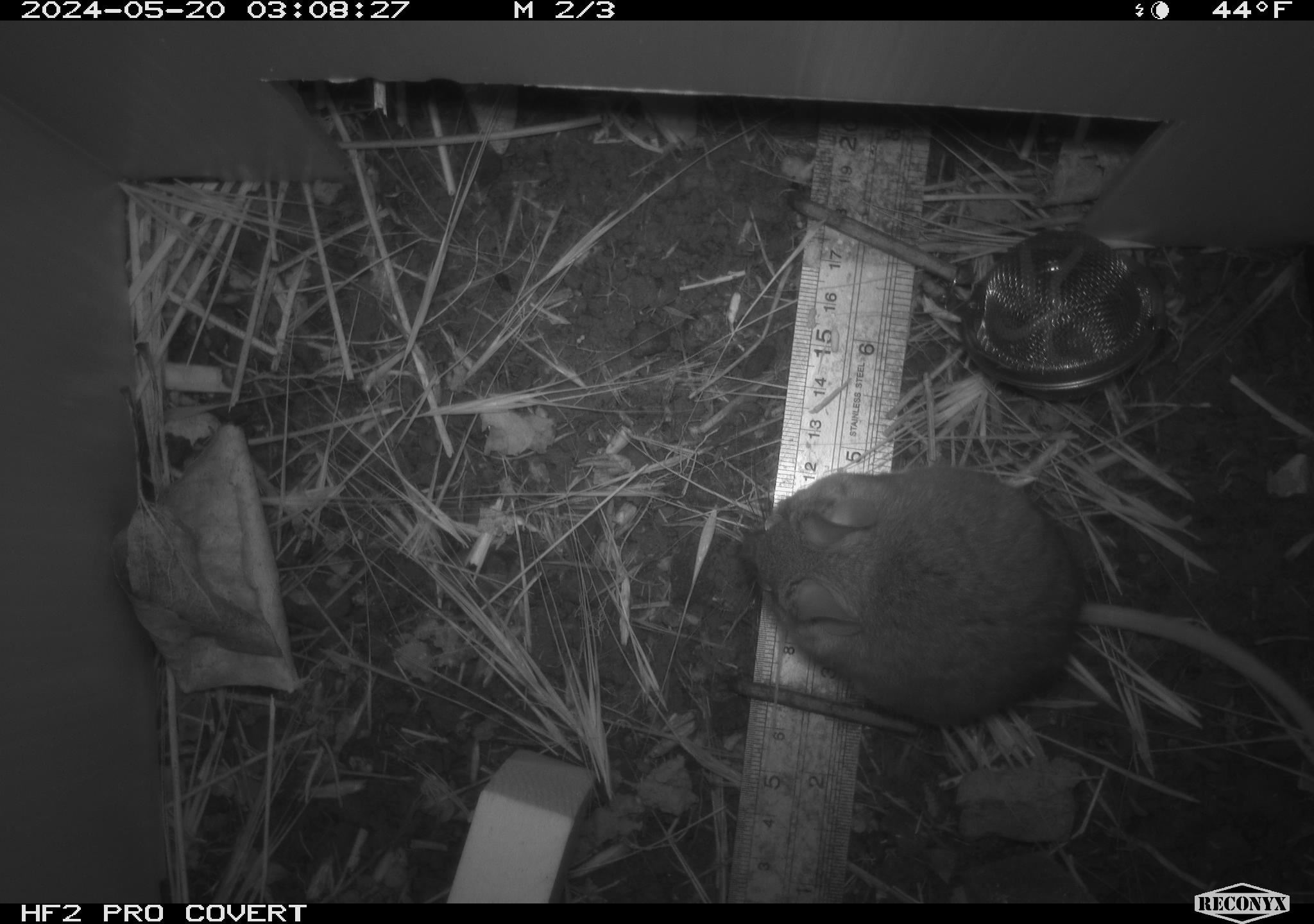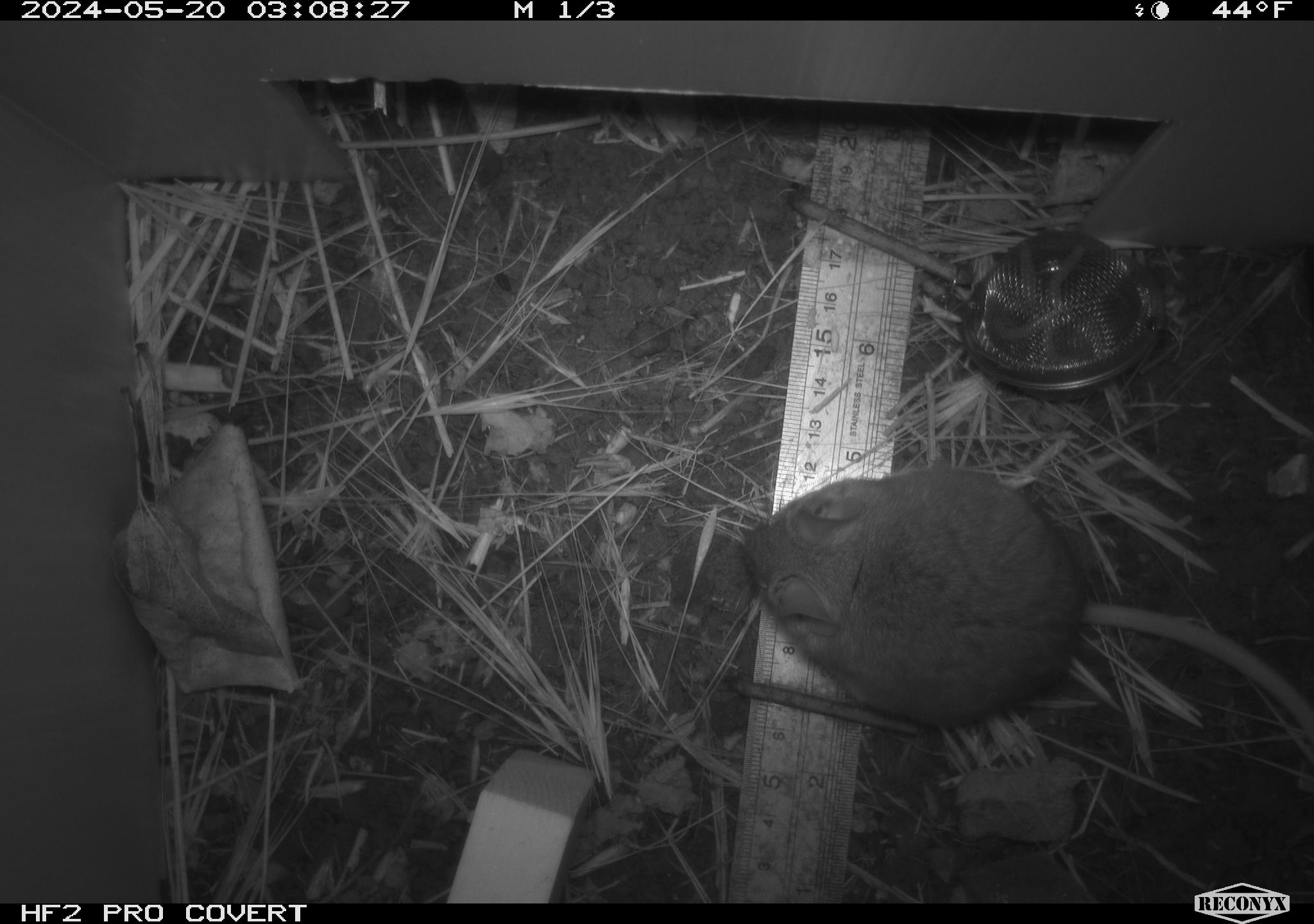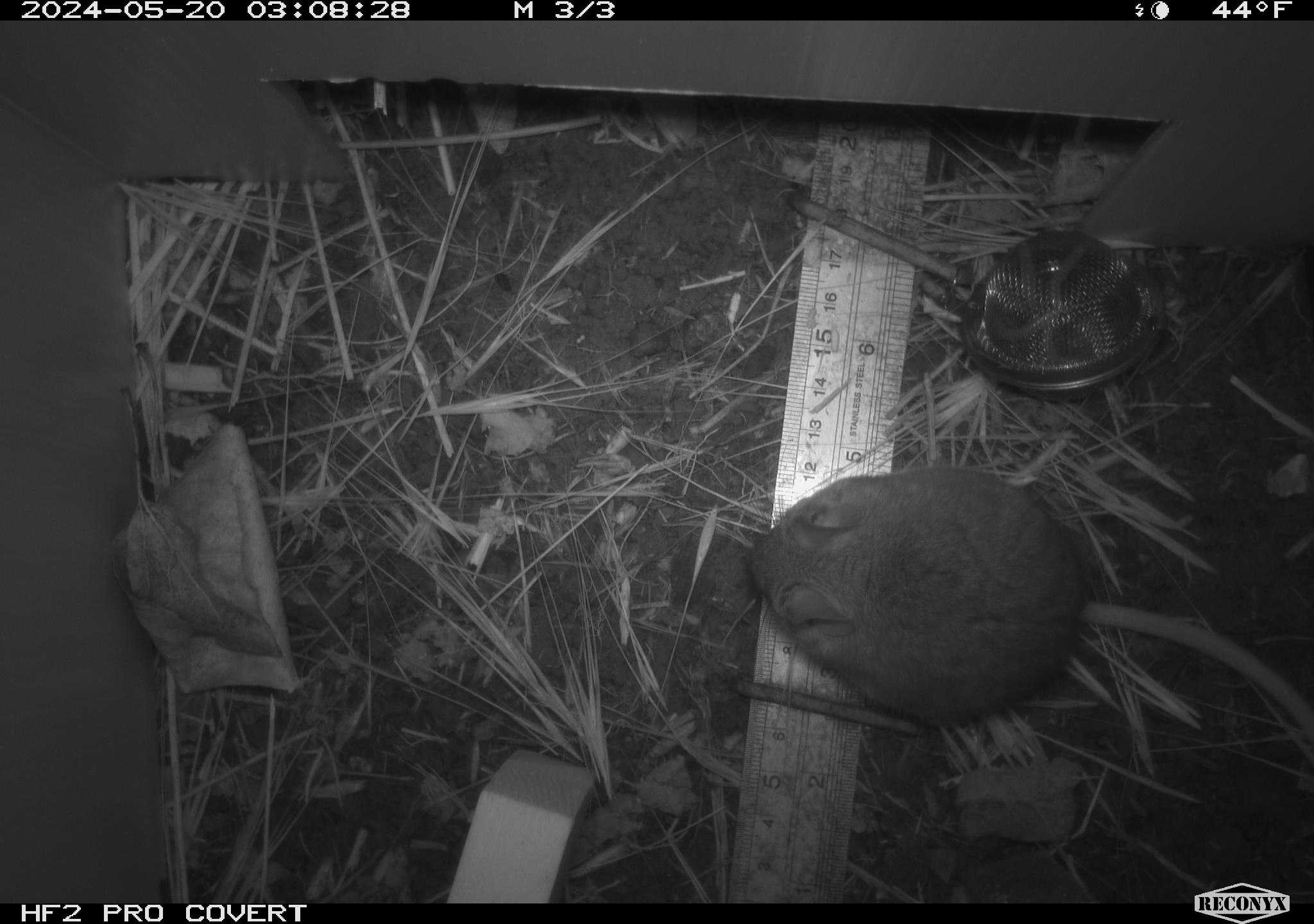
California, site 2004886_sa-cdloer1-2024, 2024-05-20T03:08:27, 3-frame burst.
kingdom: Animalia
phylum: Chordata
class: Mammalia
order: Rodentia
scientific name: Rodentia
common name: mouse species